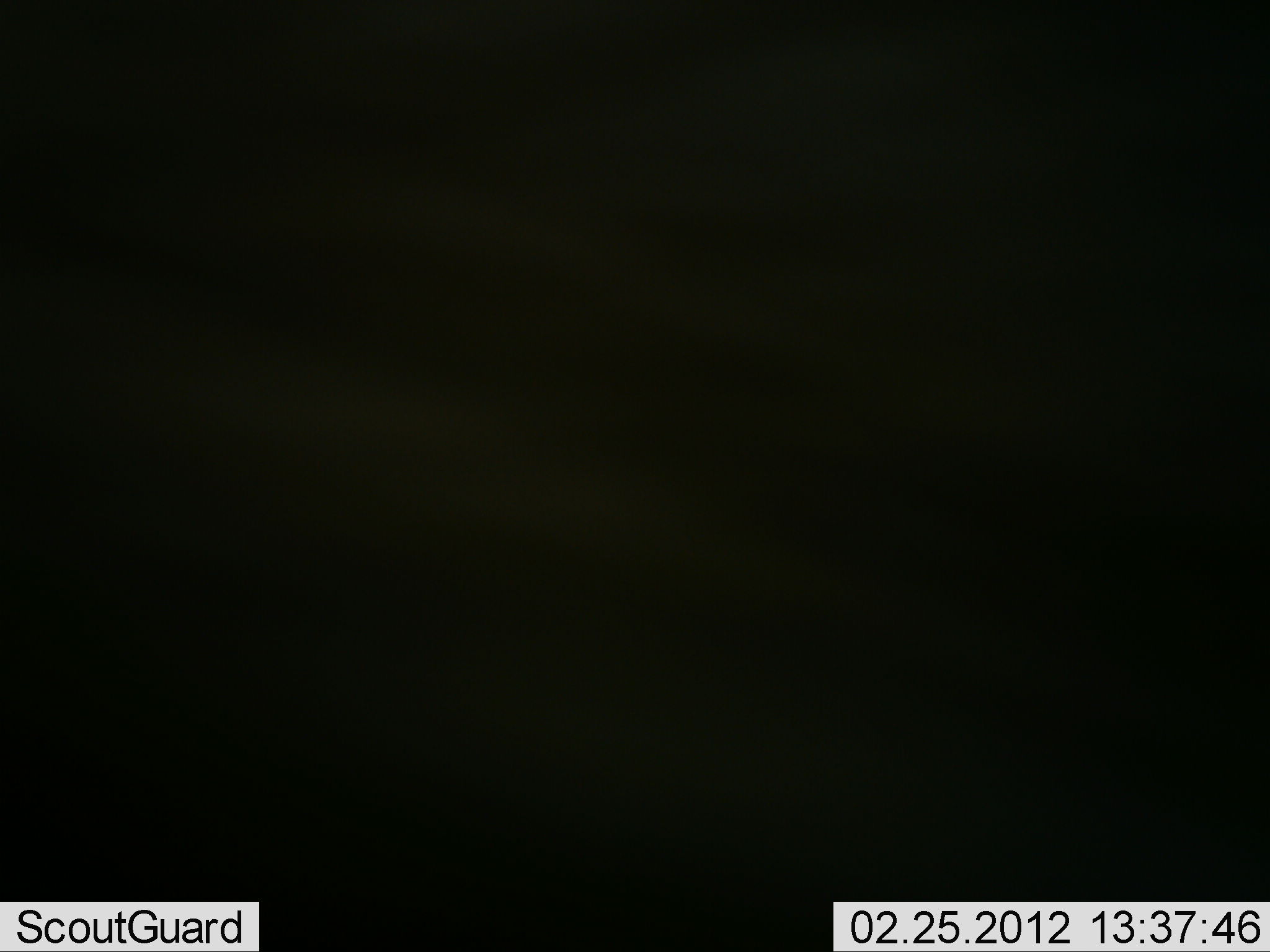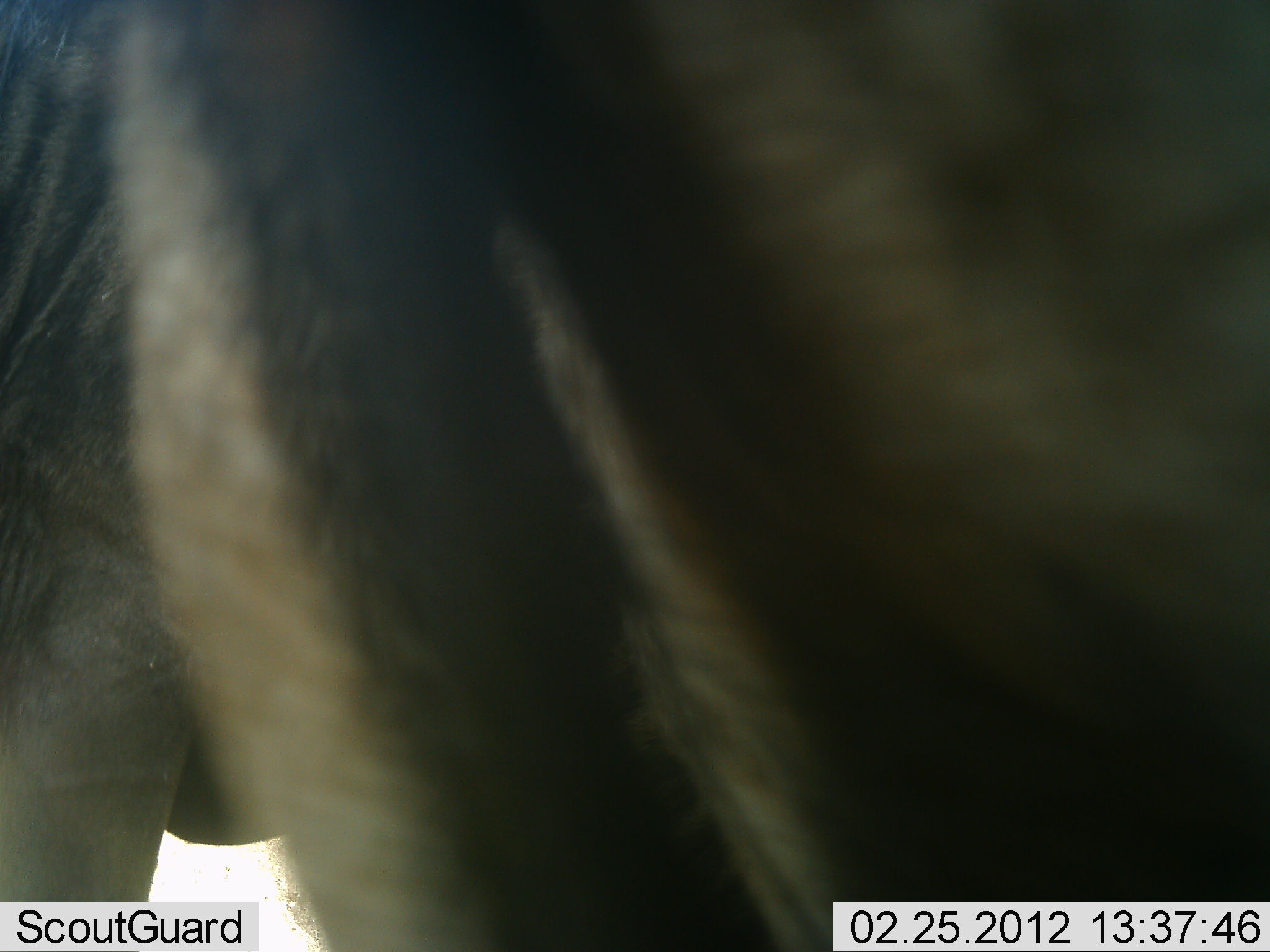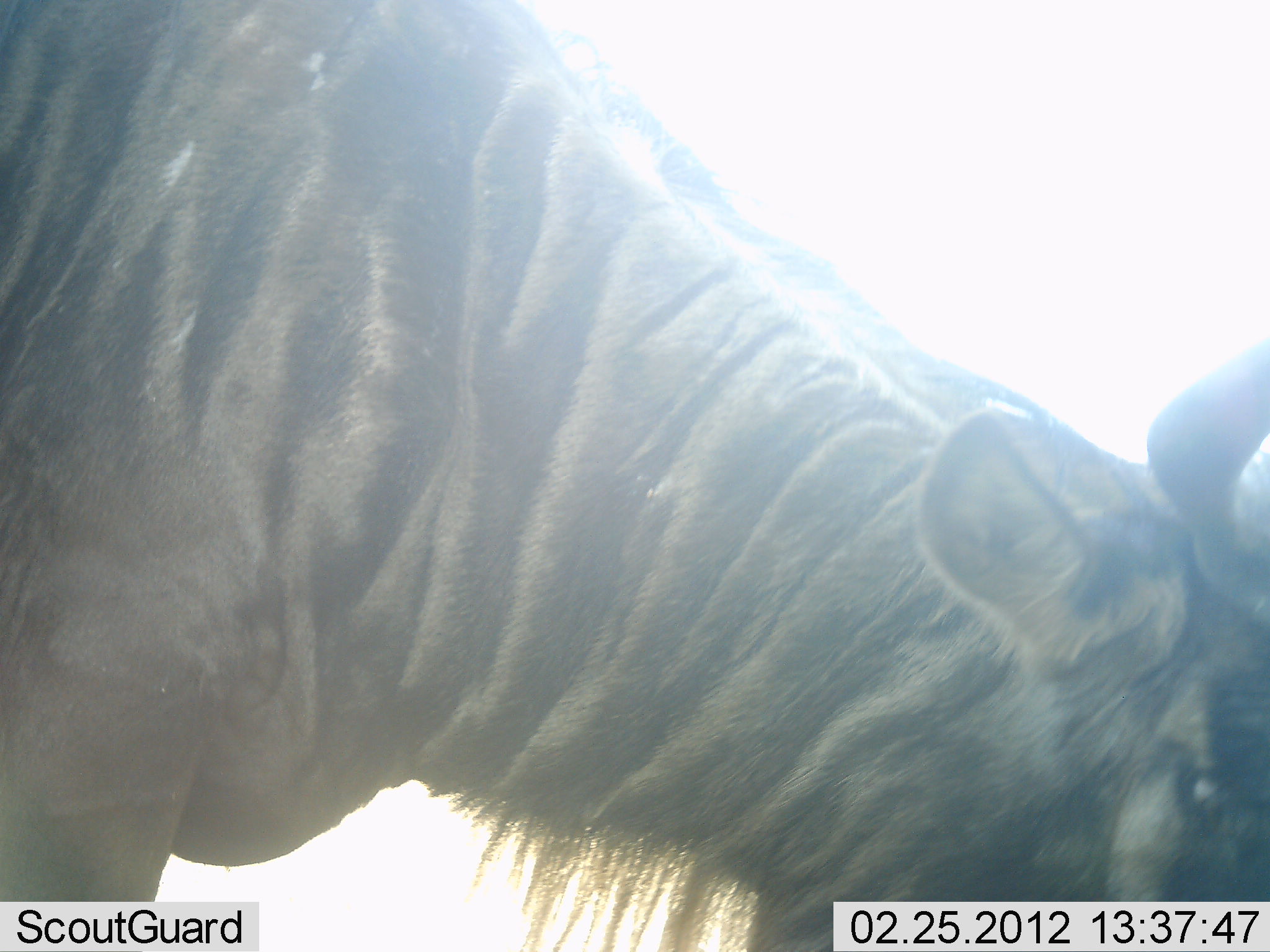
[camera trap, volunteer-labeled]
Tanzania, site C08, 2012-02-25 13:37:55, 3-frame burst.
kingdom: Animalia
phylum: Chordata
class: Mammalia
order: Artiodactyla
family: Bovidae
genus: Connochaetes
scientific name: Connochaetes taurinus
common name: blue wildebeest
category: wildebeest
Wildebeest (blue wildebeest) (Connochaetes taurinus), count 1. Behavior (volunteer vote fractions): standing 64%, resting 0%, moving 11%, interacting 0%. Young present (vote fraction): 4%. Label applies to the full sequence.